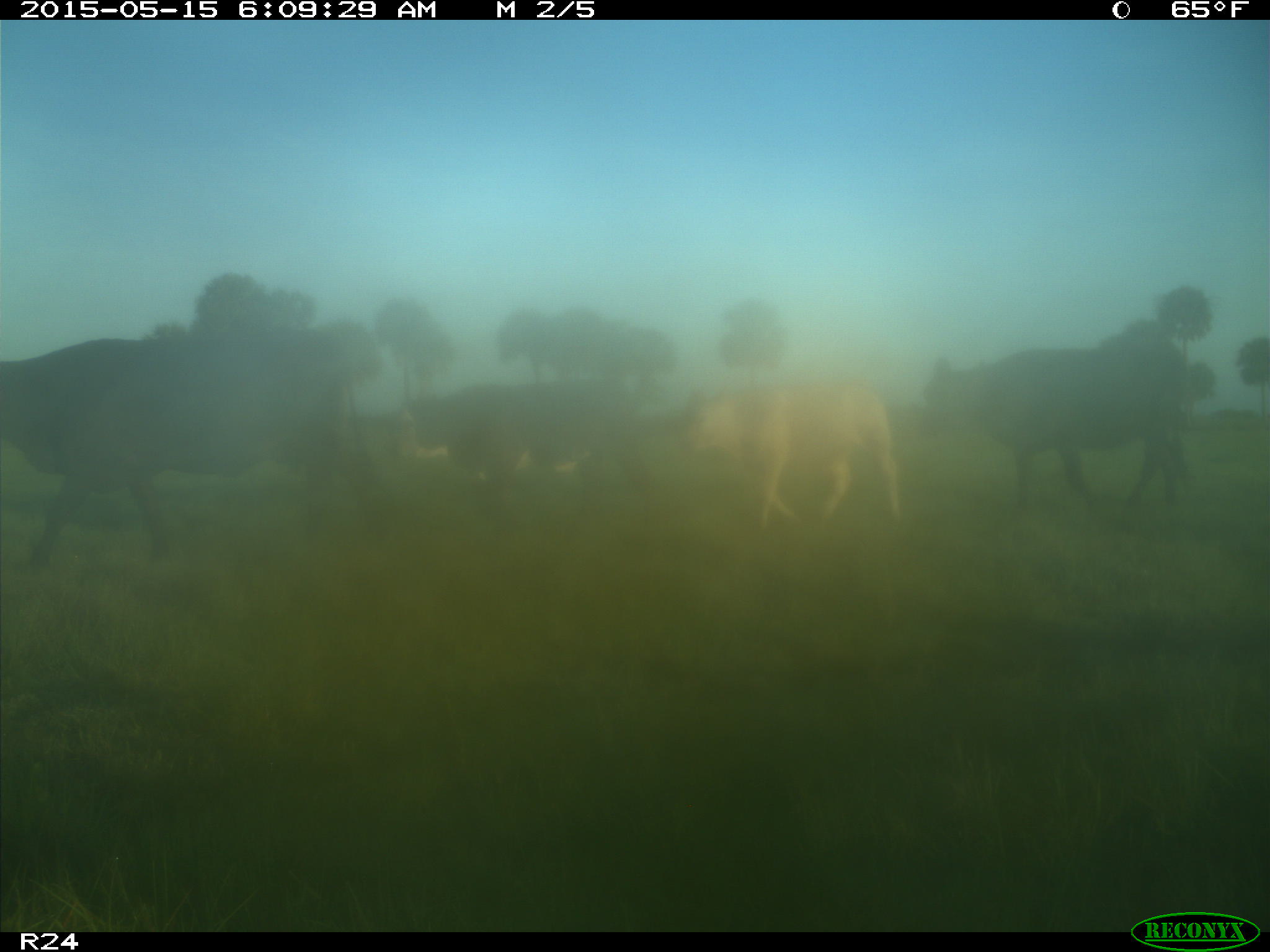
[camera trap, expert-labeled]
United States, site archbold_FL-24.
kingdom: Animalia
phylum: Chordata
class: Mammalia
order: Artiodactyla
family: Bovidae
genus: Bos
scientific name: Bos taurus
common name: domestic cow